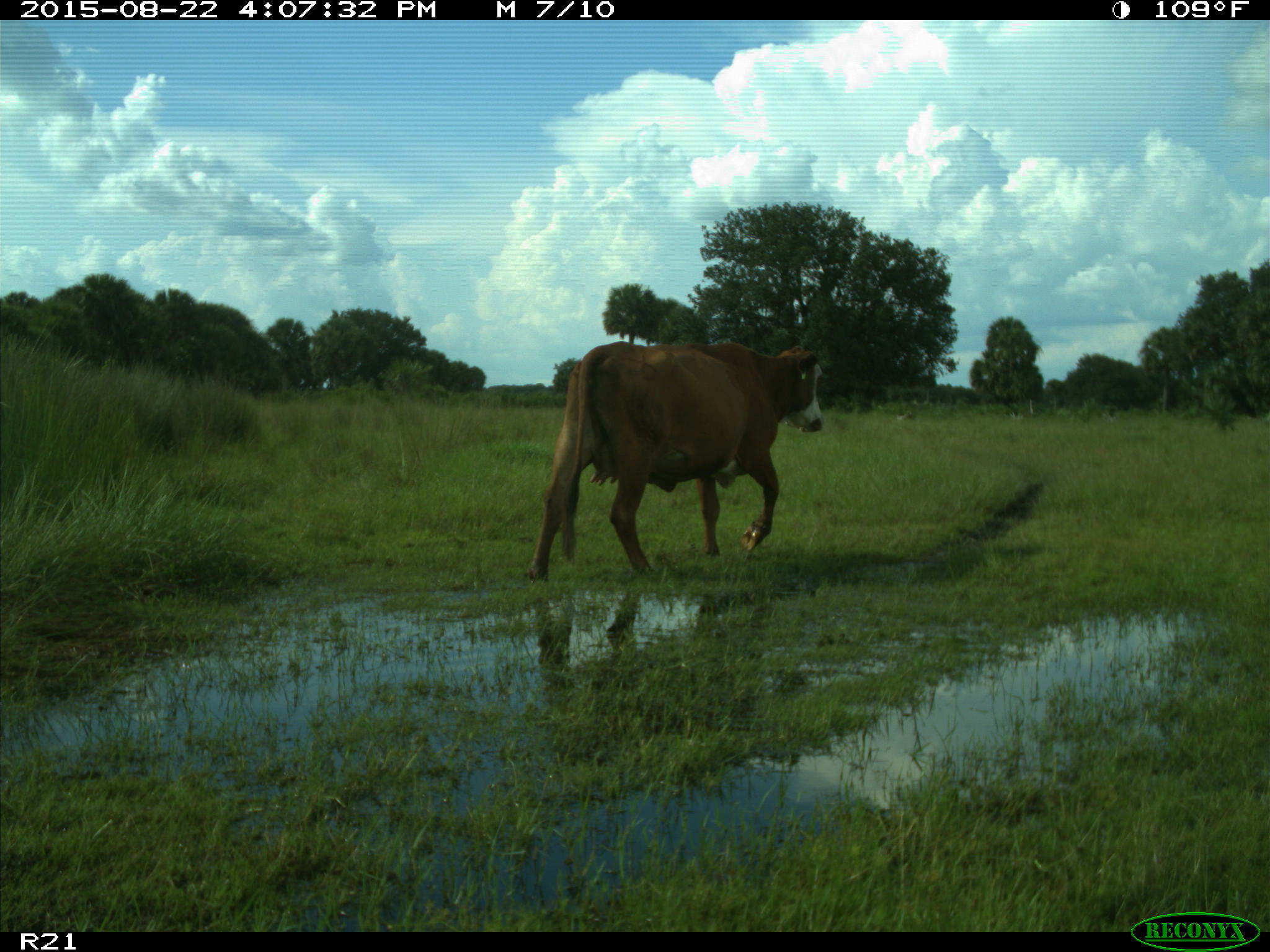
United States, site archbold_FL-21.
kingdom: Animalia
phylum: Chordata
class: Mammalia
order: Artiodactyla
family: Bovidae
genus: Bos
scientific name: Bos taurus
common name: domestic cow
Bos taurus (domestic cow).